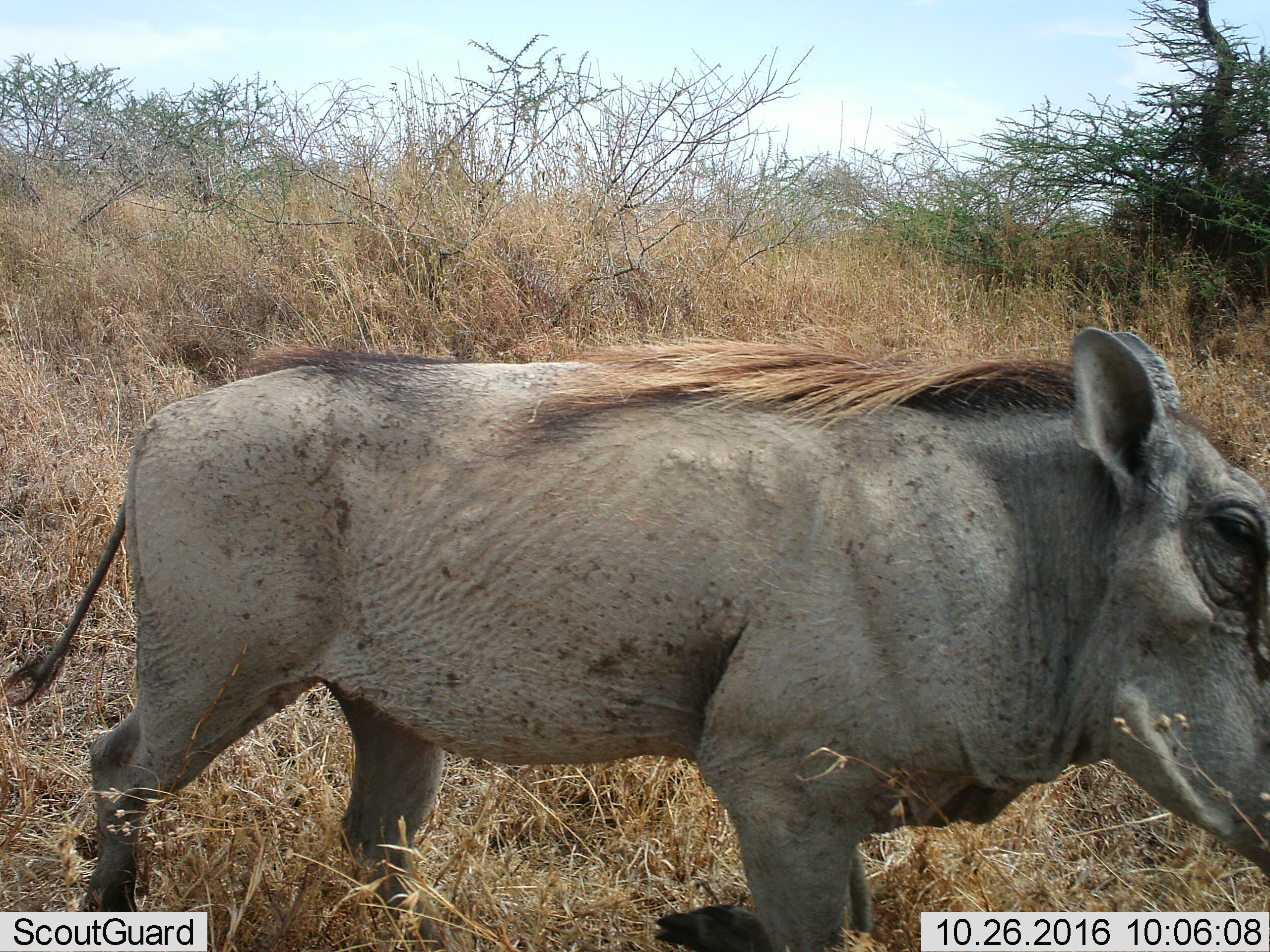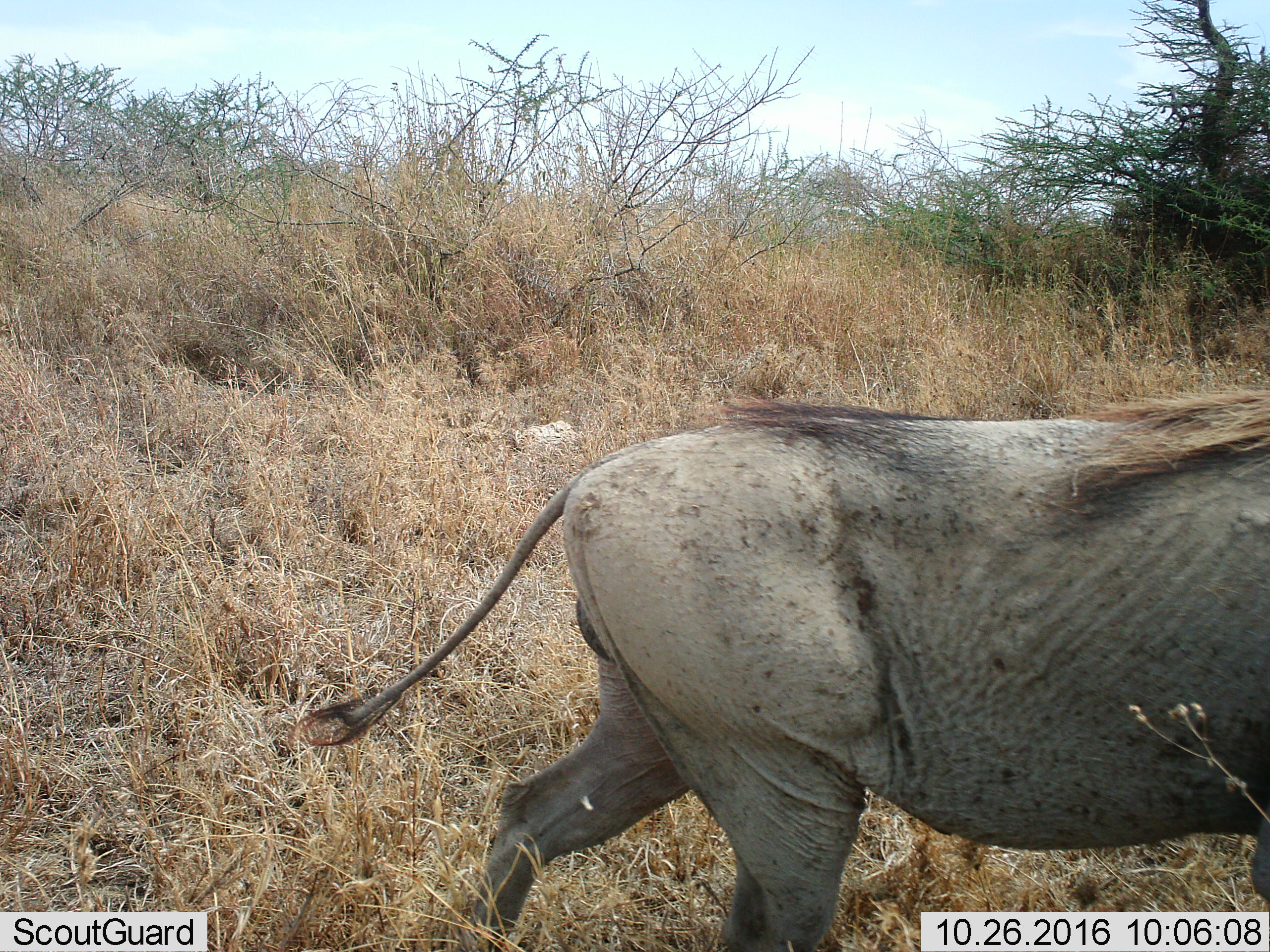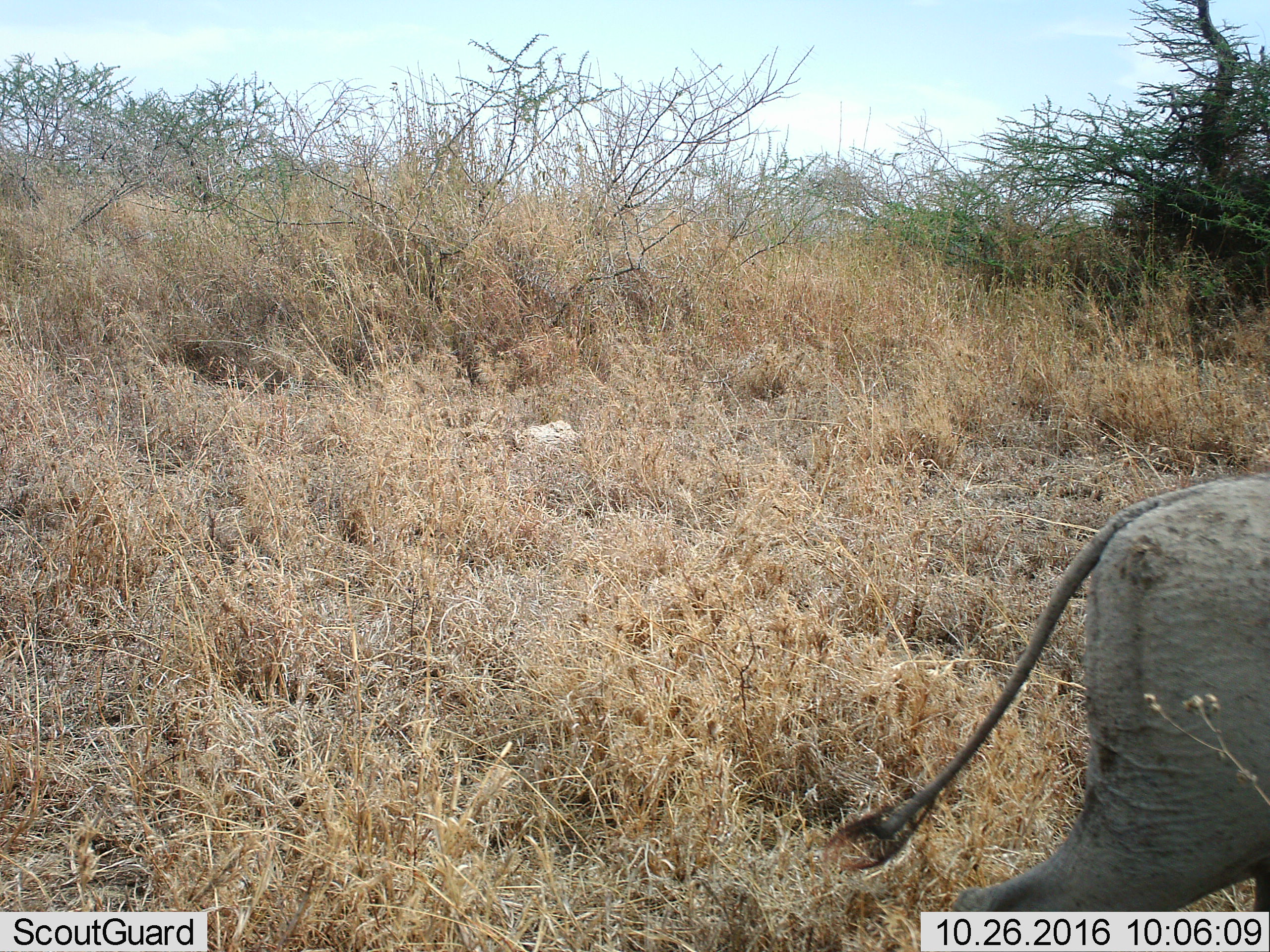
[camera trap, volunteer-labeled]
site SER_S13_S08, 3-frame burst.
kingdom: Animalia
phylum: Chordata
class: Mammalia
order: Artiodactyla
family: Suidae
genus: Phacochoerus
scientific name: Phacochoerus africanus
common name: warthog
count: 1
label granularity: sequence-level